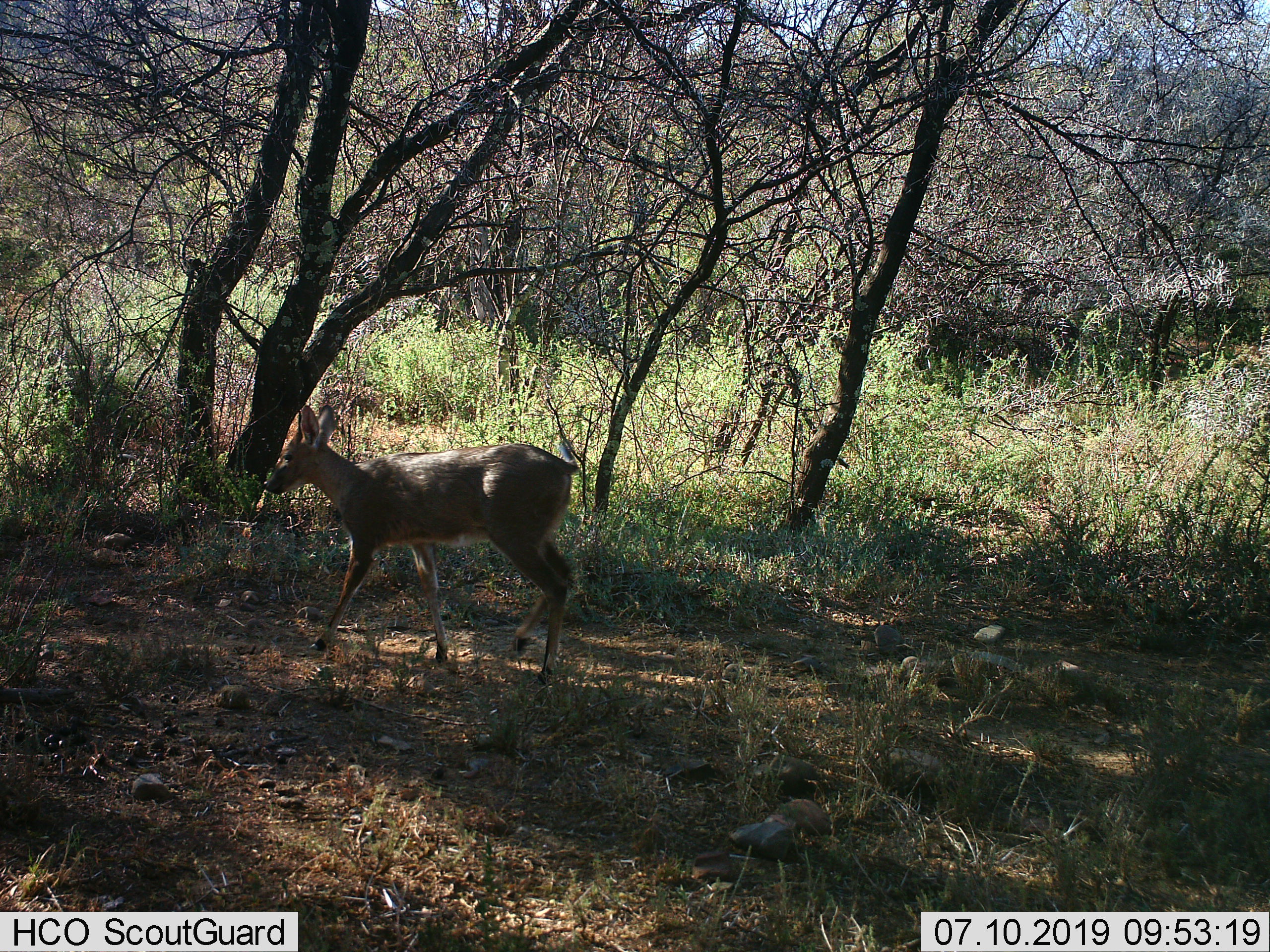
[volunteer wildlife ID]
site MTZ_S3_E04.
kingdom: Animalia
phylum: Chordata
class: Mammalia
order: Artiodactyla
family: Cervidae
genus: Dama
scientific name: Dama dama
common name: fallow deer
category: fallowdeer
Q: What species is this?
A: Fallowdeer (fallow deer) (Dama dama).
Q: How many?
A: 1.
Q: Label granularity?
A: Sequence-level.